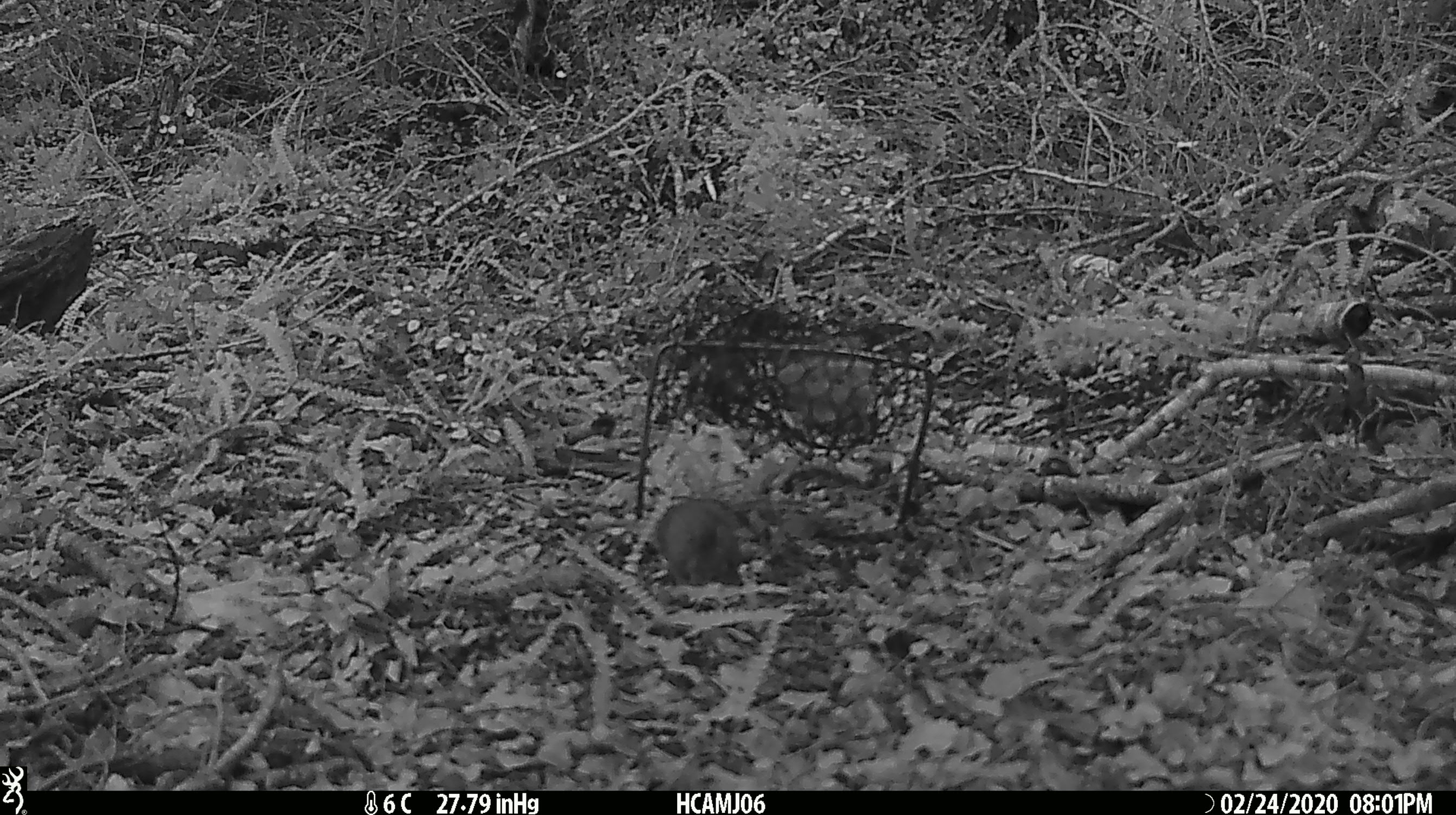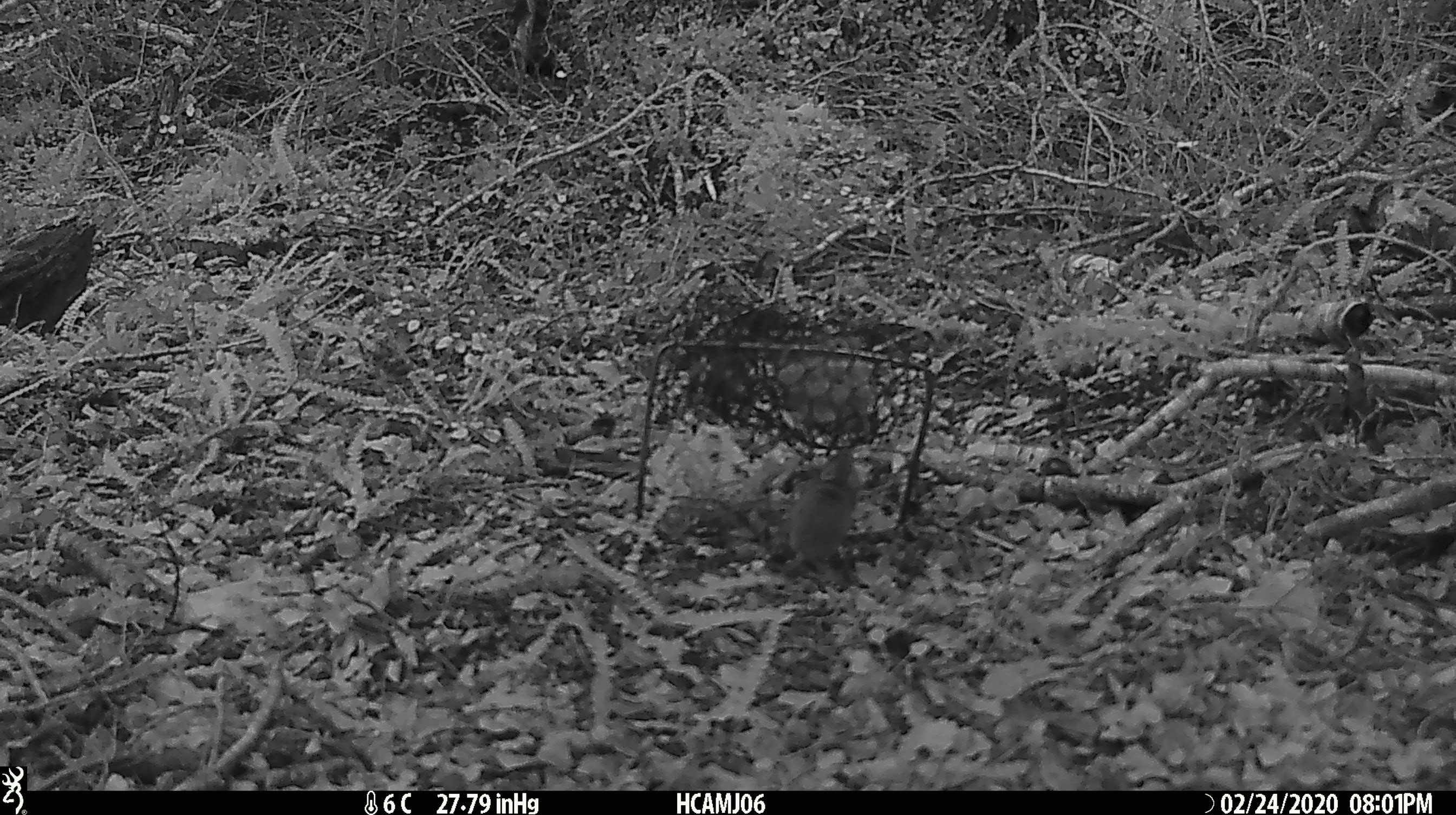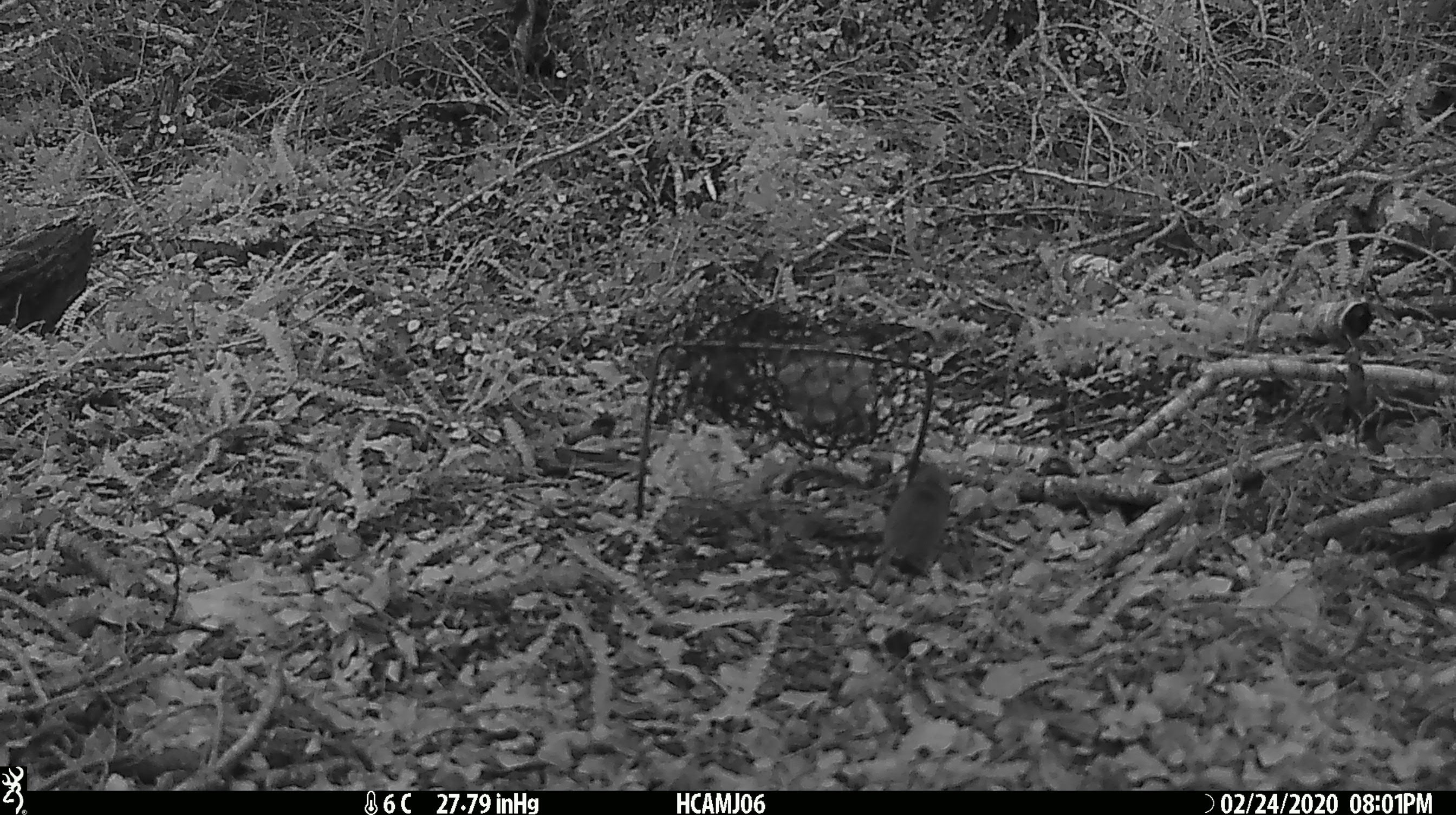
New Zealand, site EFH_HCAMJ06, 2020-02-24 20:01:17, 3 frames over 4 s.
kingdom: Animalia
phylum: Chordata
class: Mammalia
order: Rodentia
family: Muridae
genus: Mus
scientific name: Mus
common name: mouse